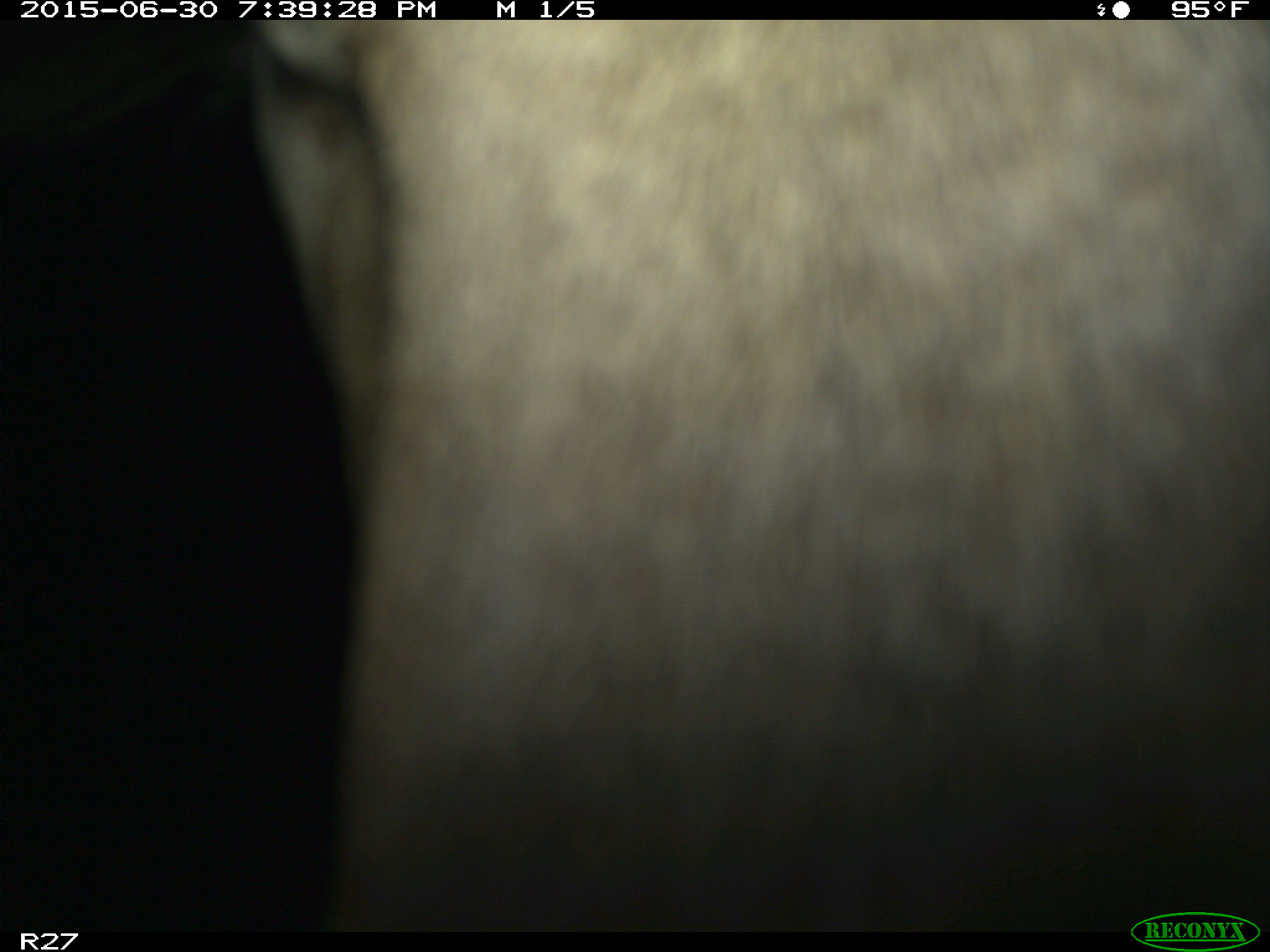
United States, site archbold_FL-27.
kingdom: Animalia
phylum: Chordata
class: Mammalia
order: Artiodactyla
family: Bovidae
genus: Bos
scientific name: Bos taurus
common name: domestic cow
Bos taurus (domestic cow).